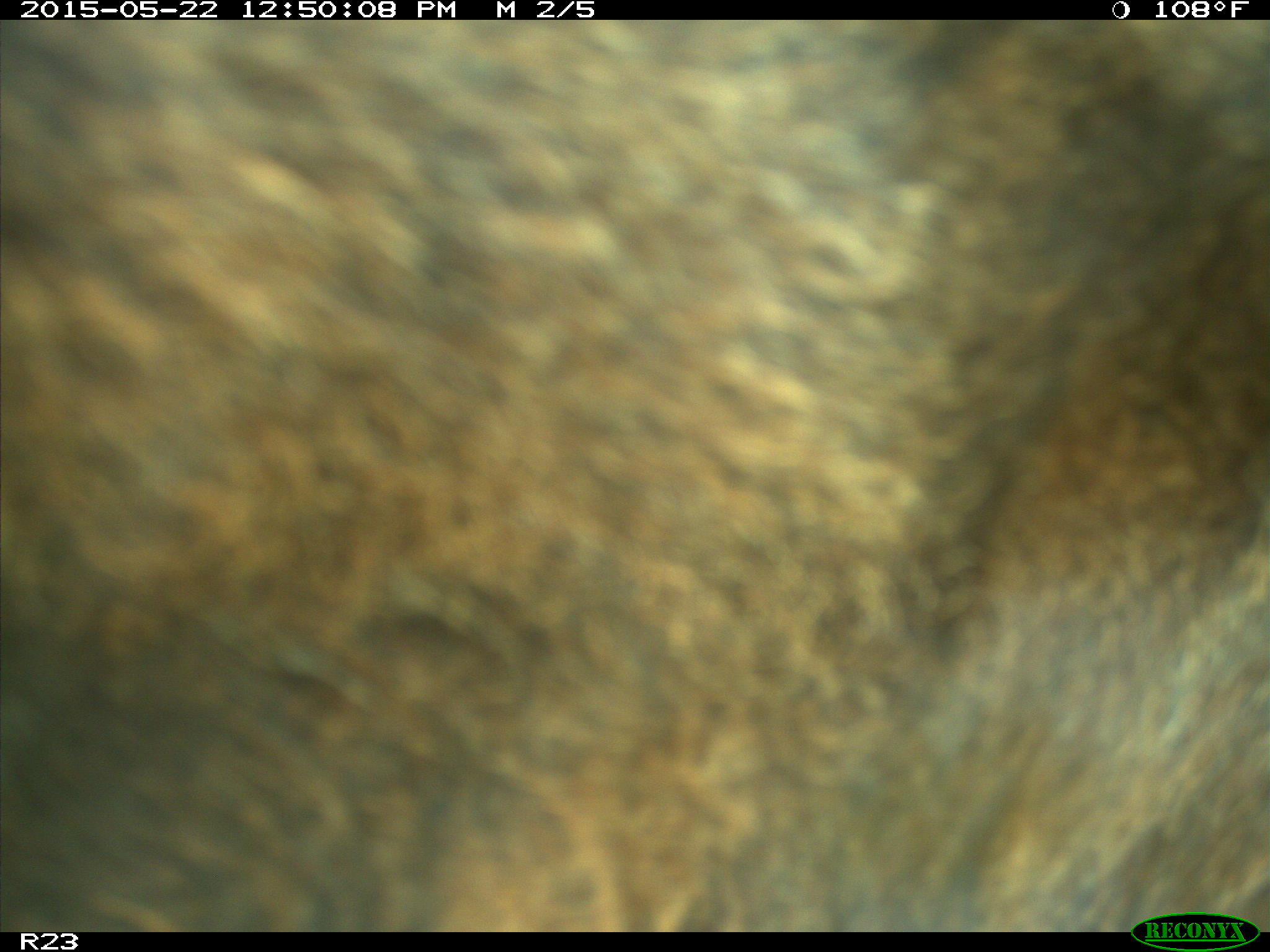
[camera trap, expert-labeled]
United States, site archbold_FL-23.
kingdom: Animalia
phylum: Chordata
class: Mammalia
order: Artiodactyla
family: Bovidae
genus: Bos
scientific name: Bos taurus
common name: domestic cow